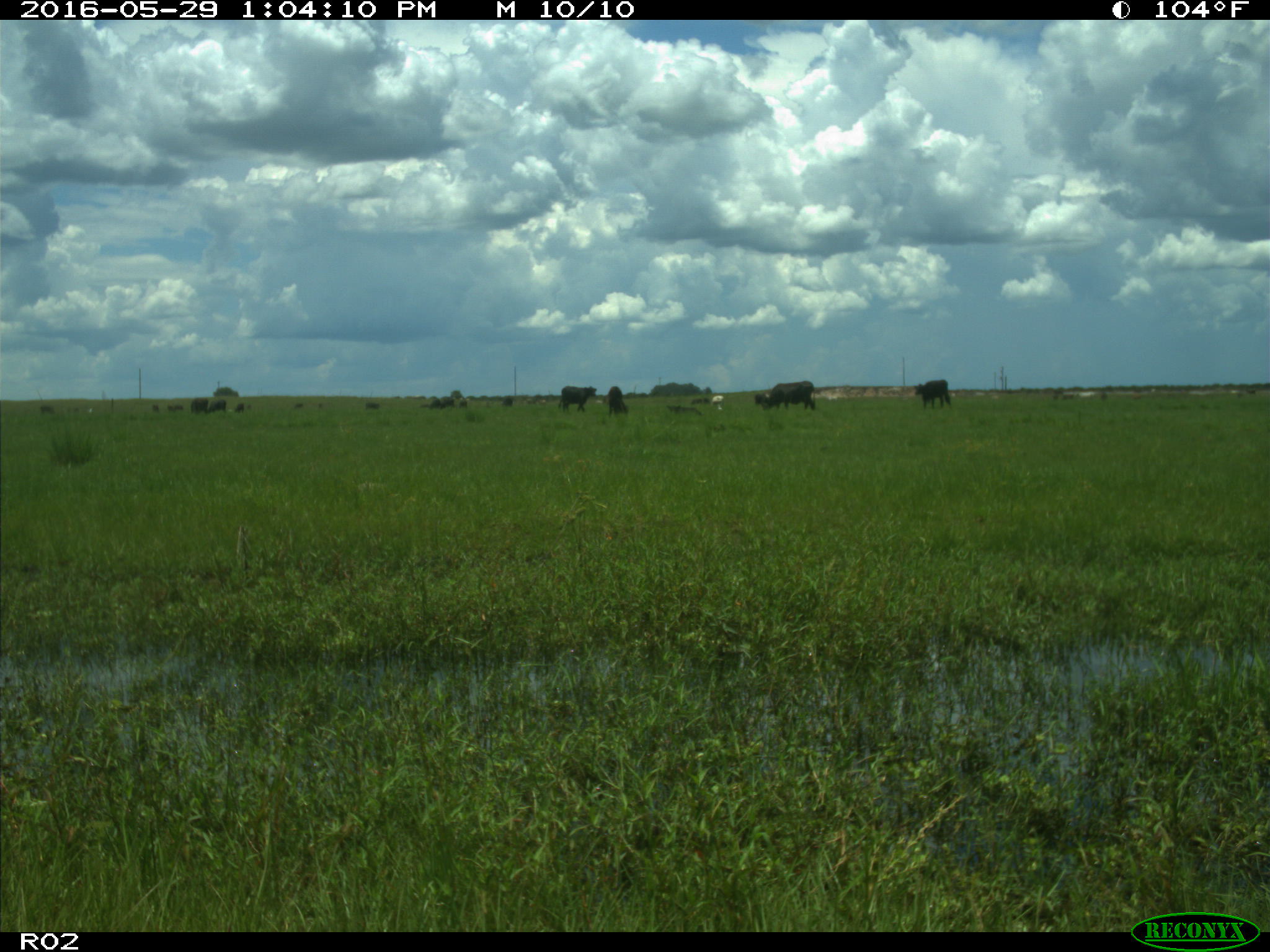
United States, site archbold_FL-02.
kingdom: Animalia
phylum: Chordata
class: Mammalia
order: Artiodactyla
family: Bovidae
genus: Bos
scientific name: Bos taurus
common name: domestic cow